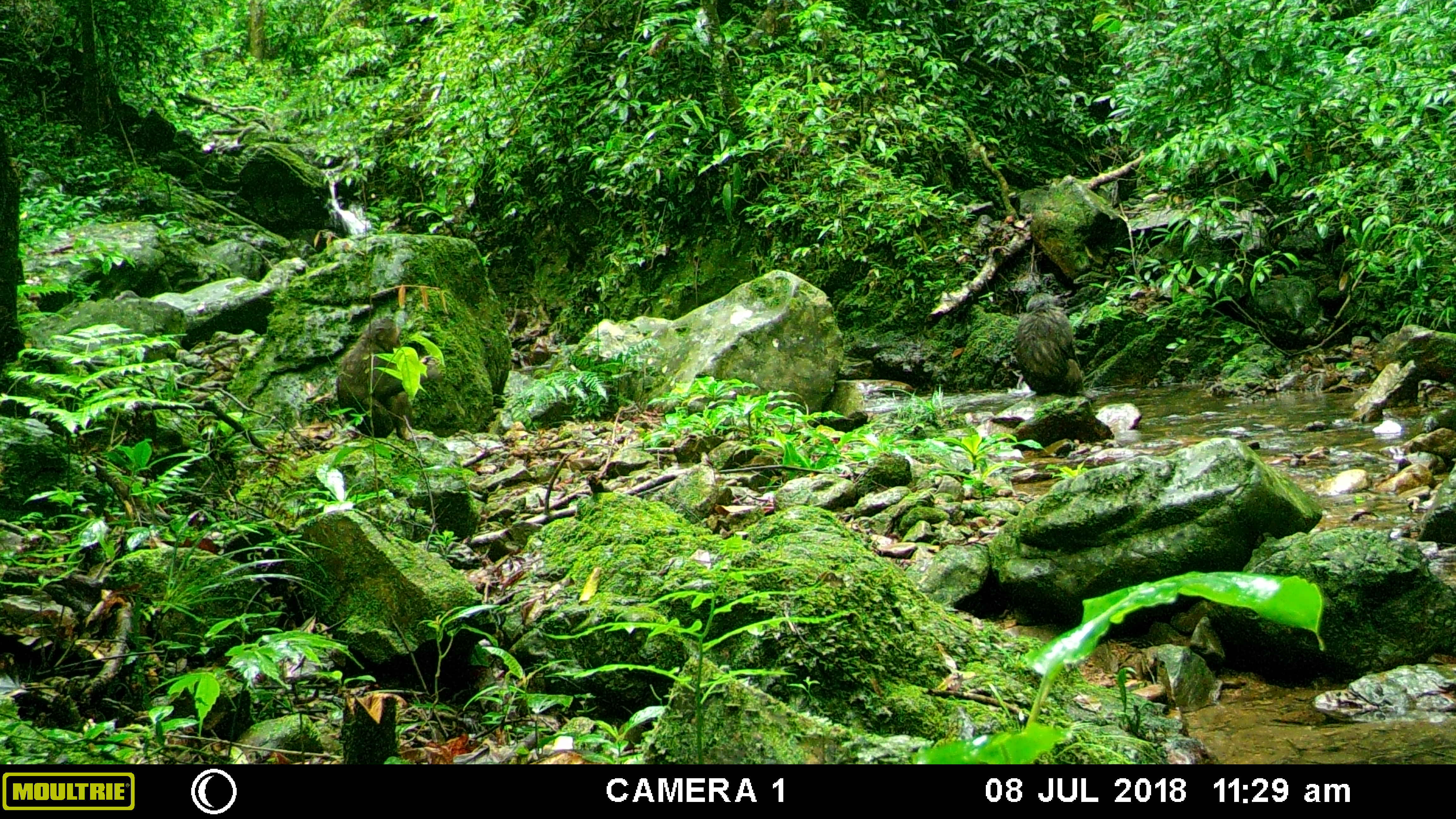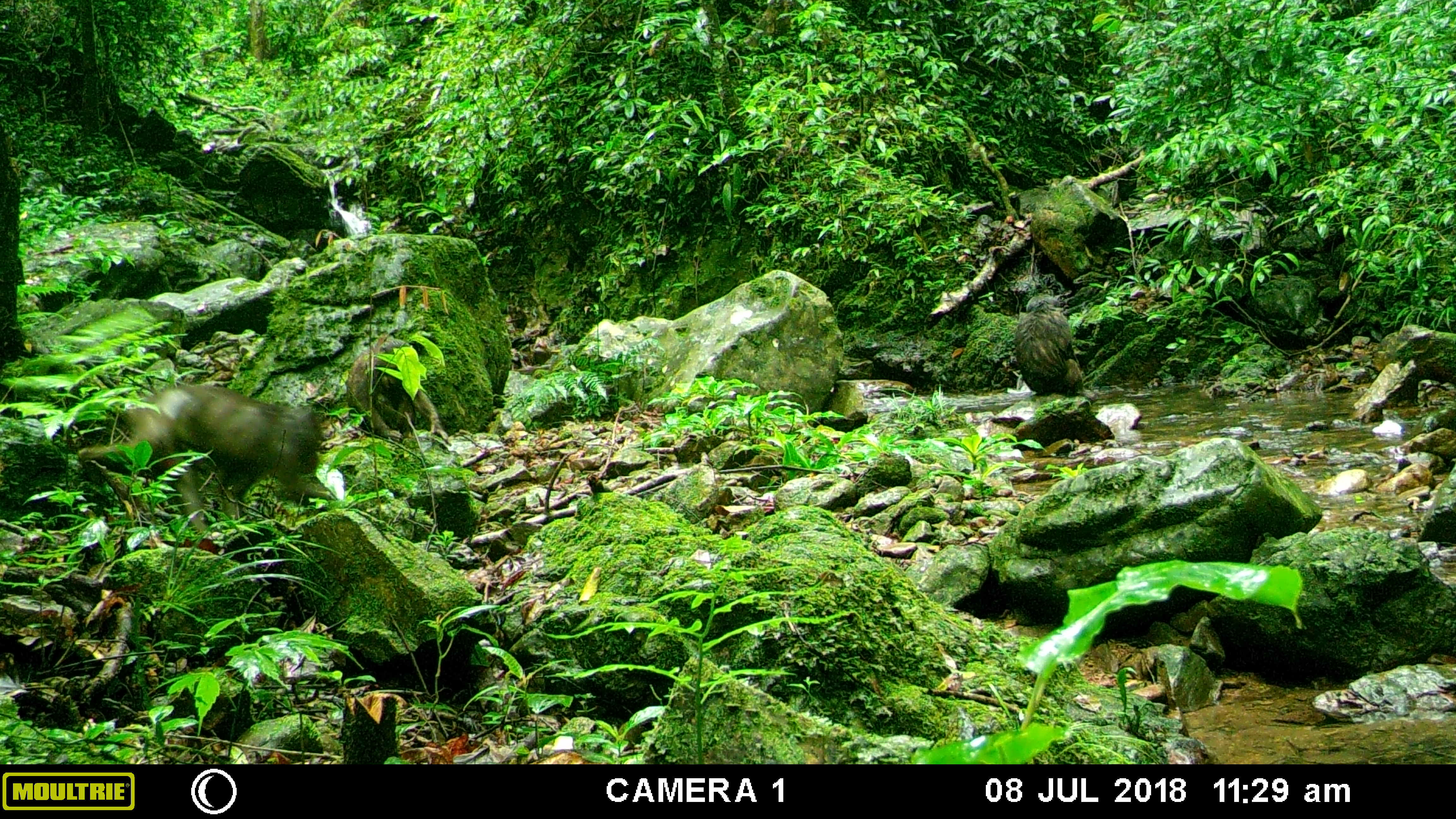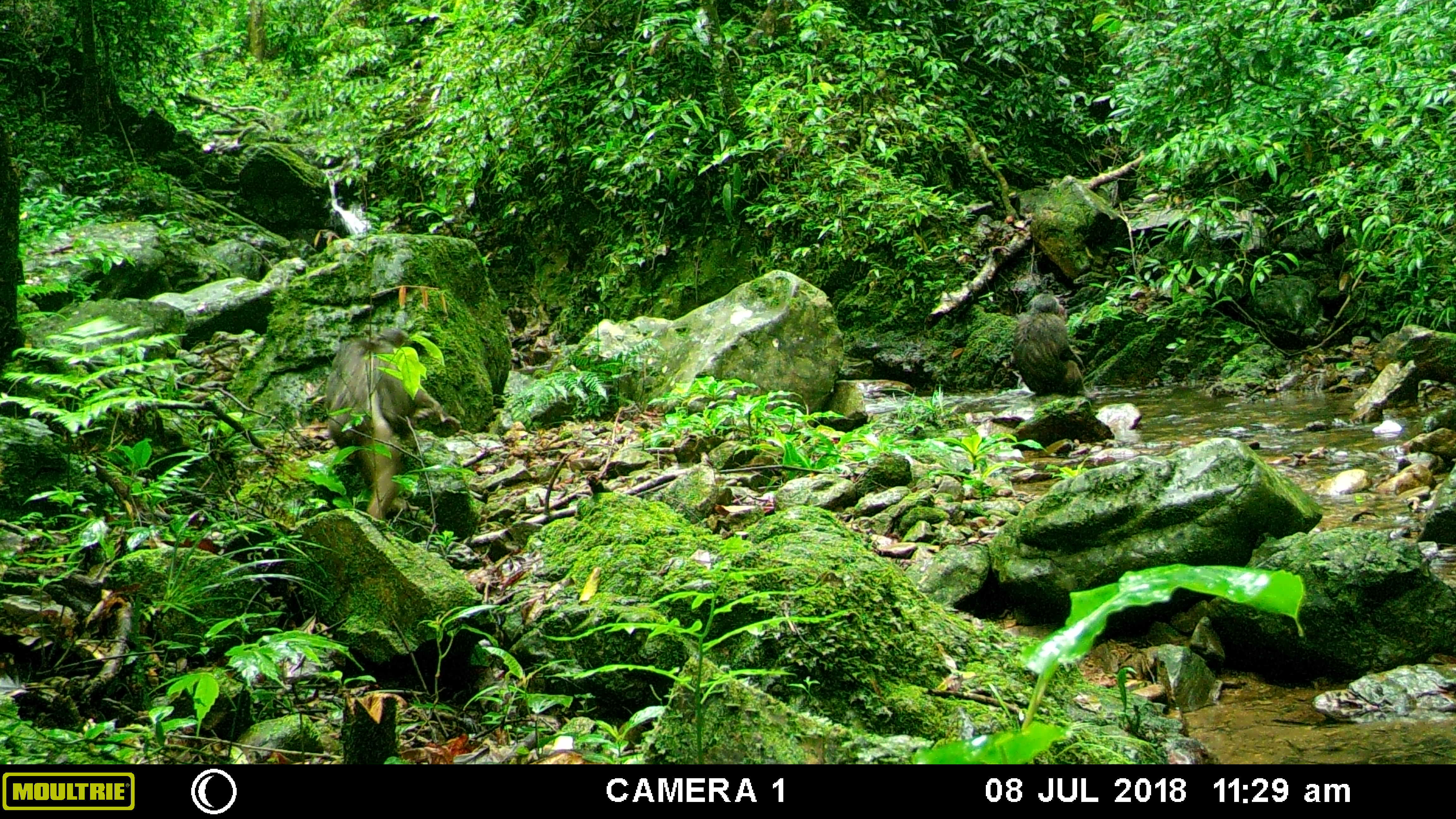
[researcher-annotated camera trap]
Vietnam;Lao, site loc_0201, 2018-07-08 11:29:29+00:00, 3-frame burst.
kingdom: Animalia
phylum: Chordata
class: Mammalia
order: Primates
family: Cercopithecidae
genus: Macaca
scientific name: Macaca arctoides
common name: stump-tailed macaque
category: stump tailed macaque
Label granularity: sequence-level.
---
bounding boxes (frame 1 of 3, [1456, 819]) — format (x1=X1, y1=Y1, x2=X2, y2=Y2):
stump tailed macaque: (x1=336, y1=318, x2=435, y2=442); (x1=1016, y1=292, x2=1094, y2=395)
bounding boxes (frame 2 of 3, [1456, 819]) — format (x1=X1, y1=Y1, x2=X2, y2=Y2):
stump tailed macaque: (x1=76, y1=384, x2=330, y2=533); (x1=345, y1=339, x2=448, y2=440); (x1=1014, y1=293, x2=1098, y2=396)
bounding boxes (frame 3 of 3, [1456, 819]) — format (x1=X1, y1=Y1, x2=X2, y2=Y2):
stump tailed macaque: (x1=326, y1=326, x2=443, y2=521); (x1=1013, y1=294, x2=1103, y2=398)